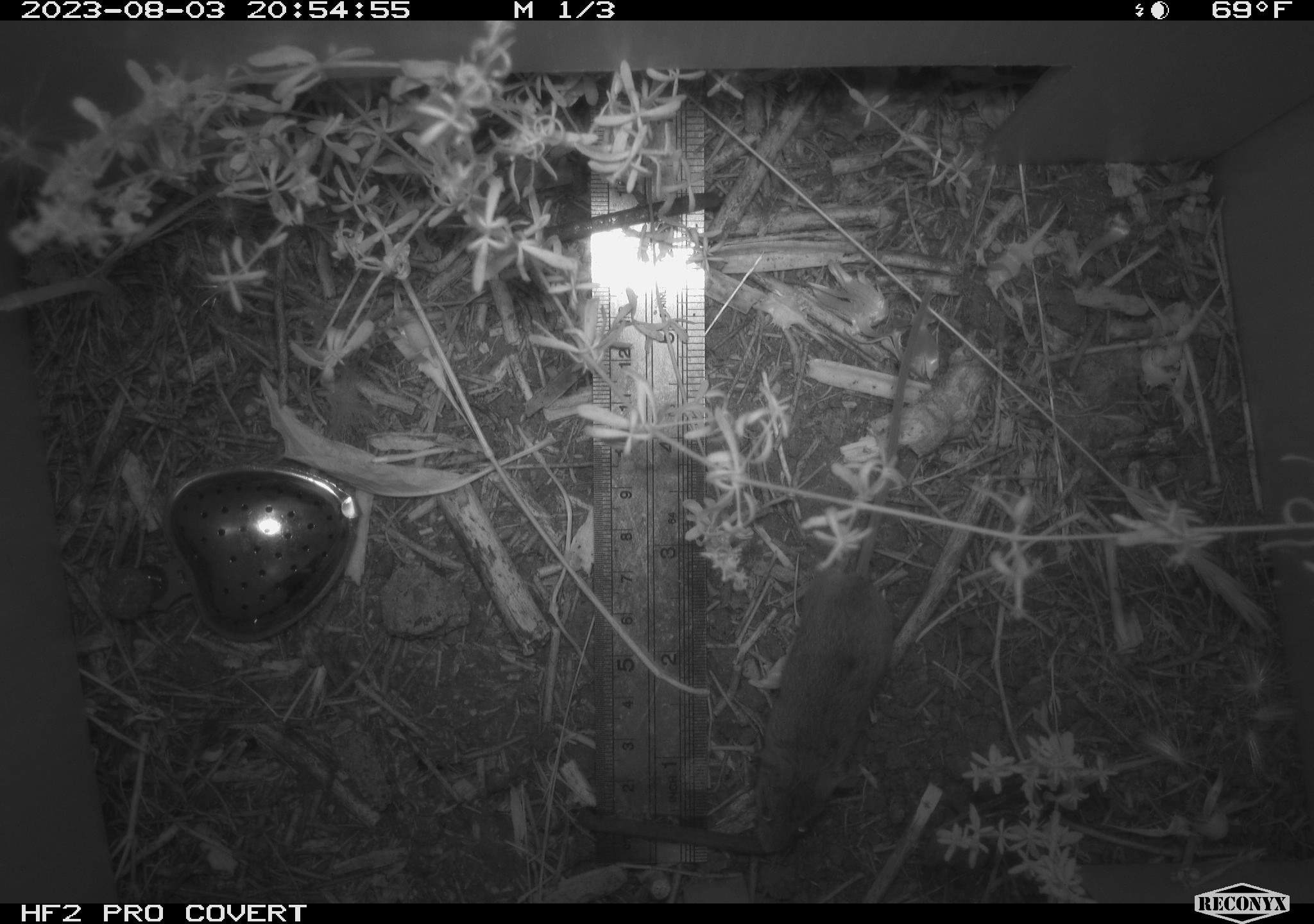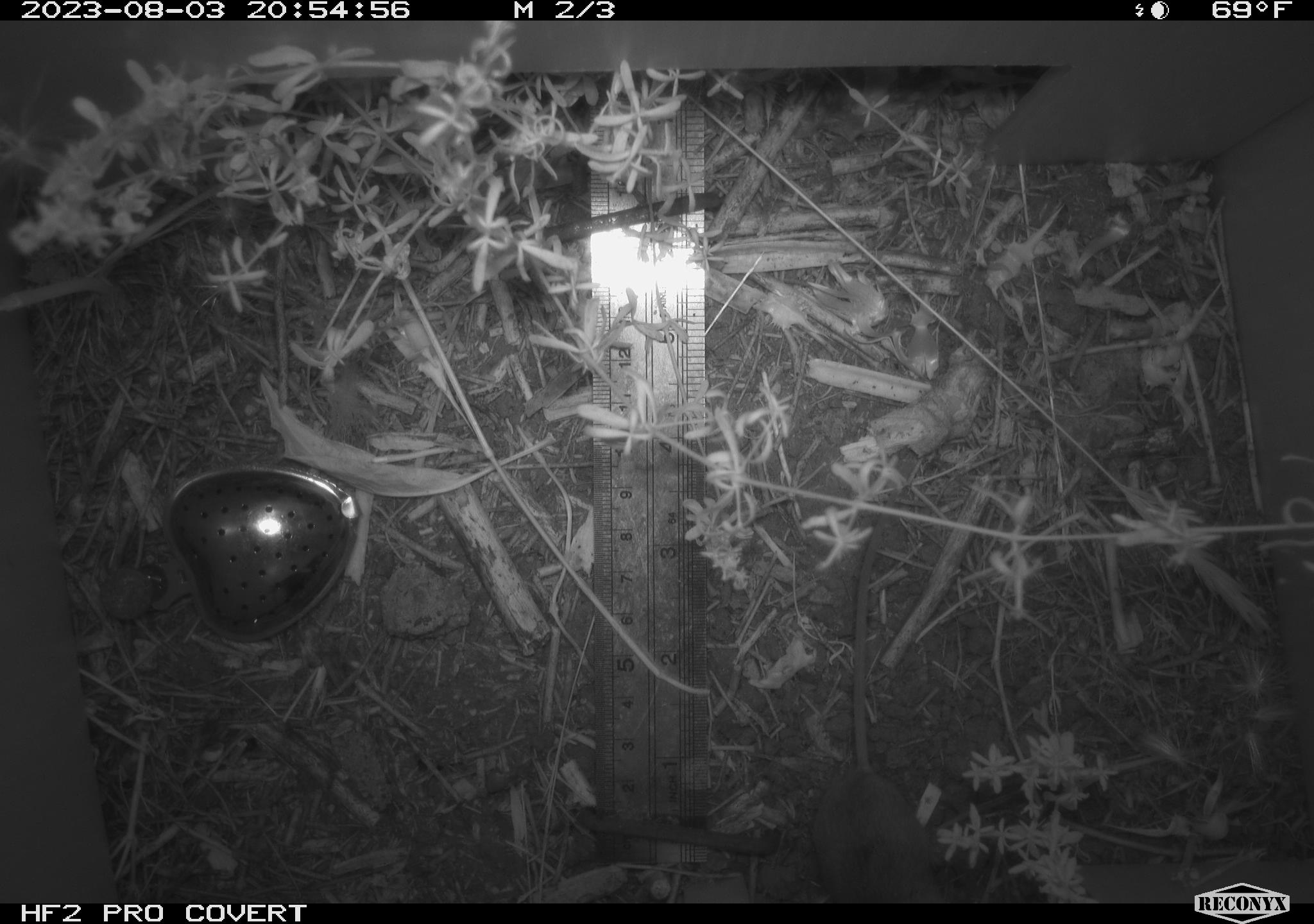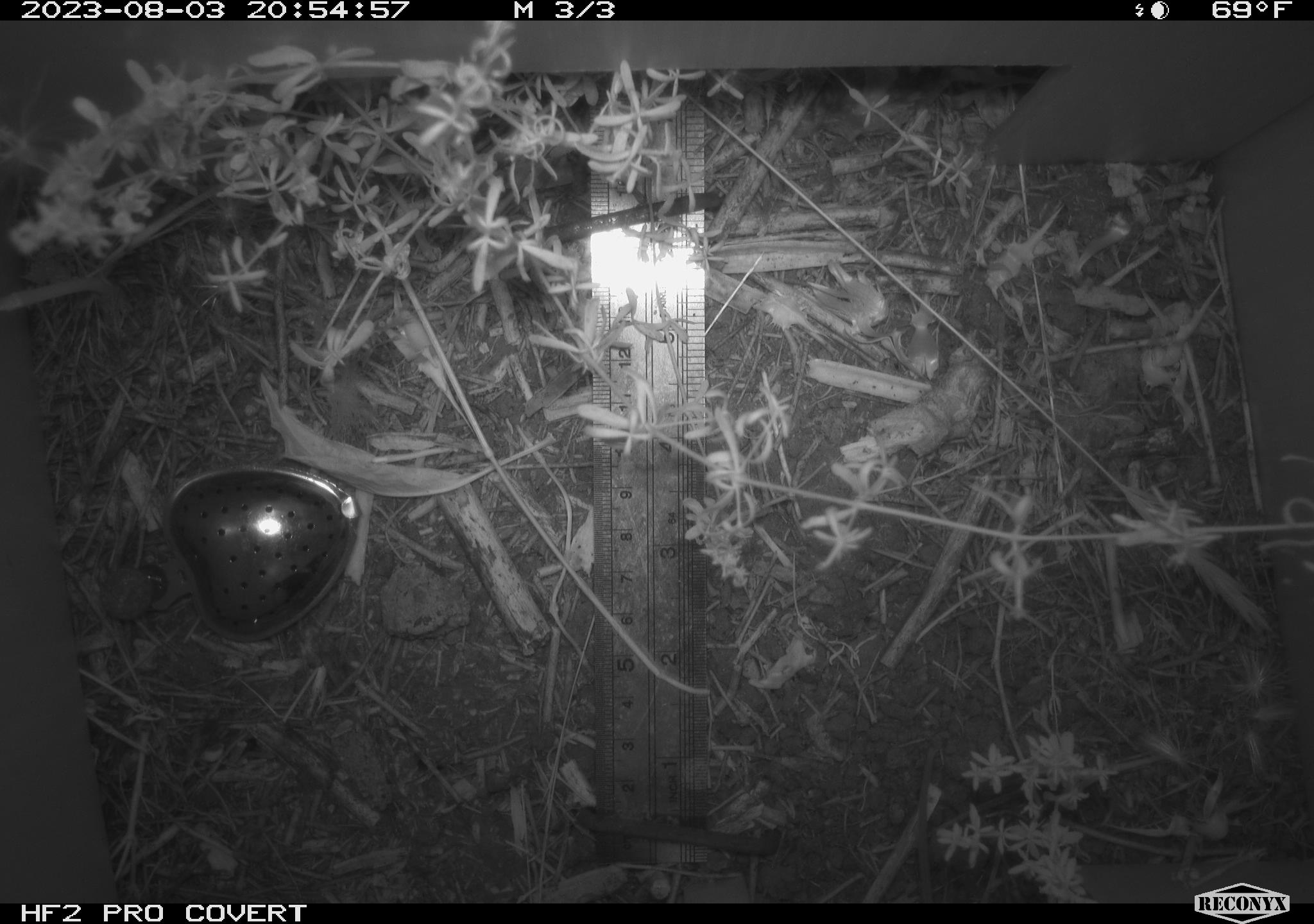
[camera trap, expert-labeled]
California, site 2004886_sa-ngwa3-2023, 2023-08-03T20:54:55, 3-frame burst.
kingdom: Animalia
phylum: Chordata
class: Mammalia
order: Rodentia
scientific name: Rodentia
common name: mouse species